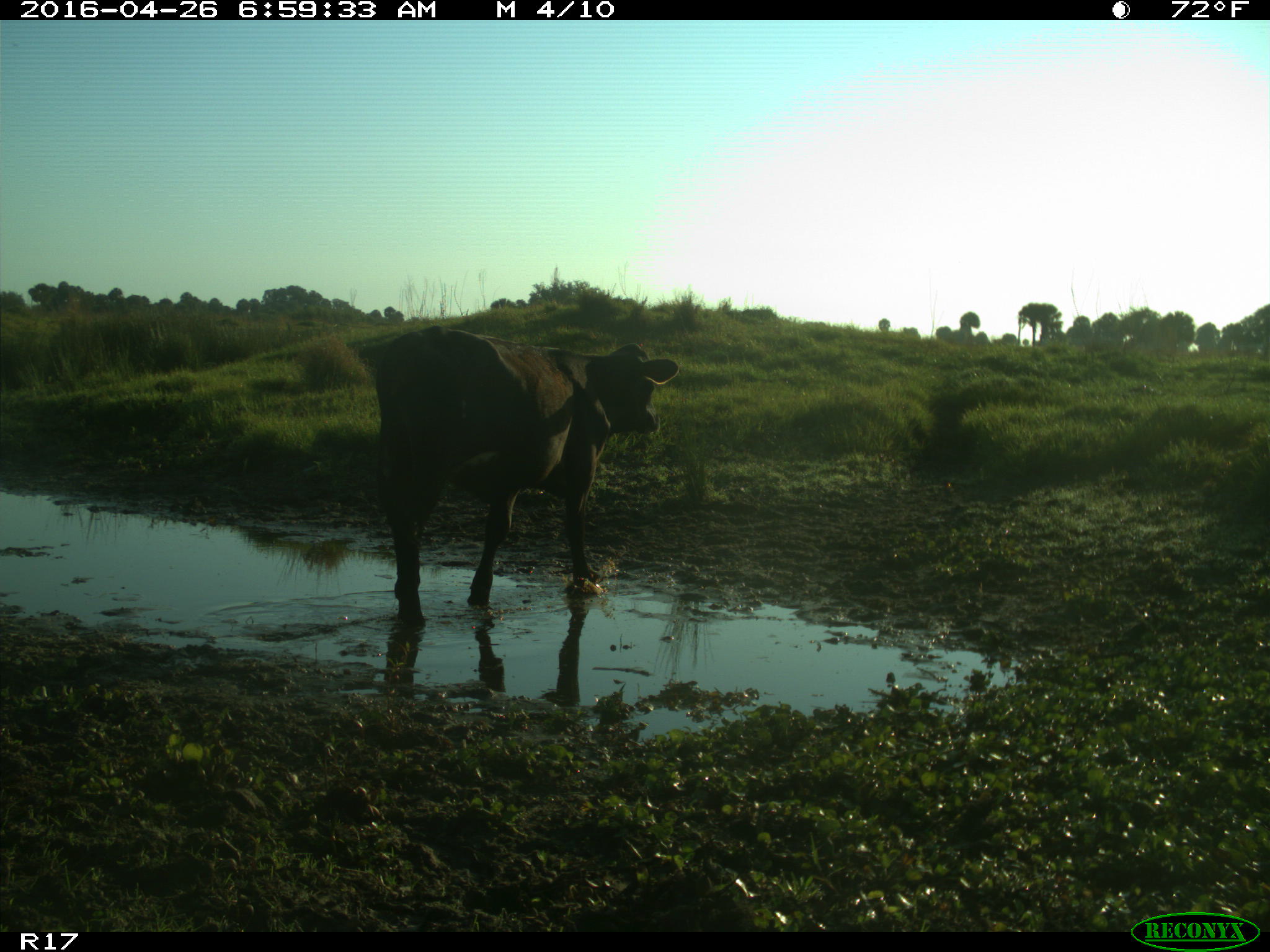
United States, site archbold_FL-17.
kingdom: Animalia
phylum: Chordata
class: Mammalia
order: Artiodactyla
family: Bovidae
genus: Bos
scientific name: Bos taurus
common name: domestic cow